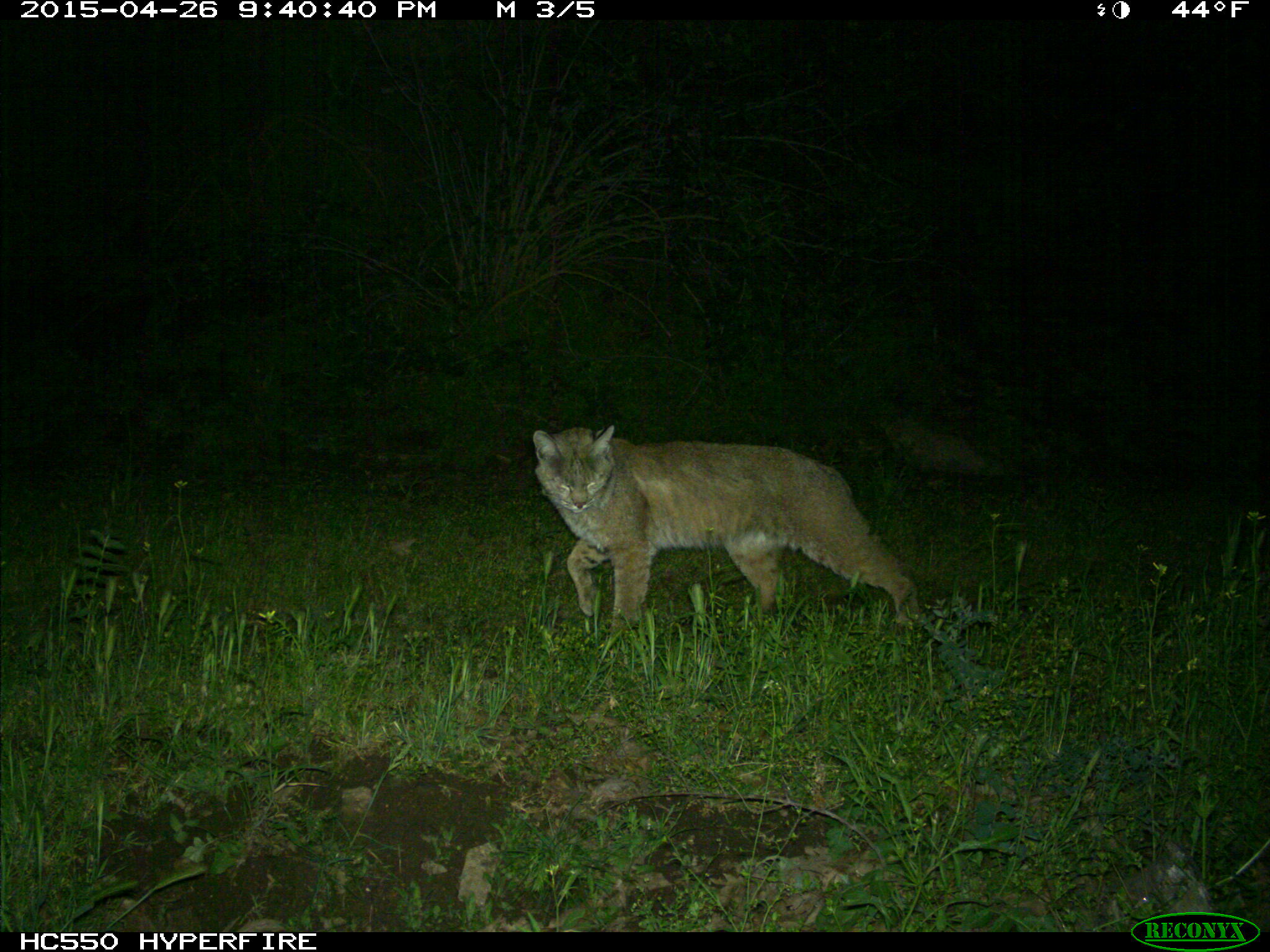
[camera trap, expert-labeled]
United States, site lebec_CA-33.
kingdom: Animalia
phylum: Chordata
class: Mammalia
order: Carnivora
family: Felidae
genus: Lynx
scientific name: Lynx rufus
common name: bobcat